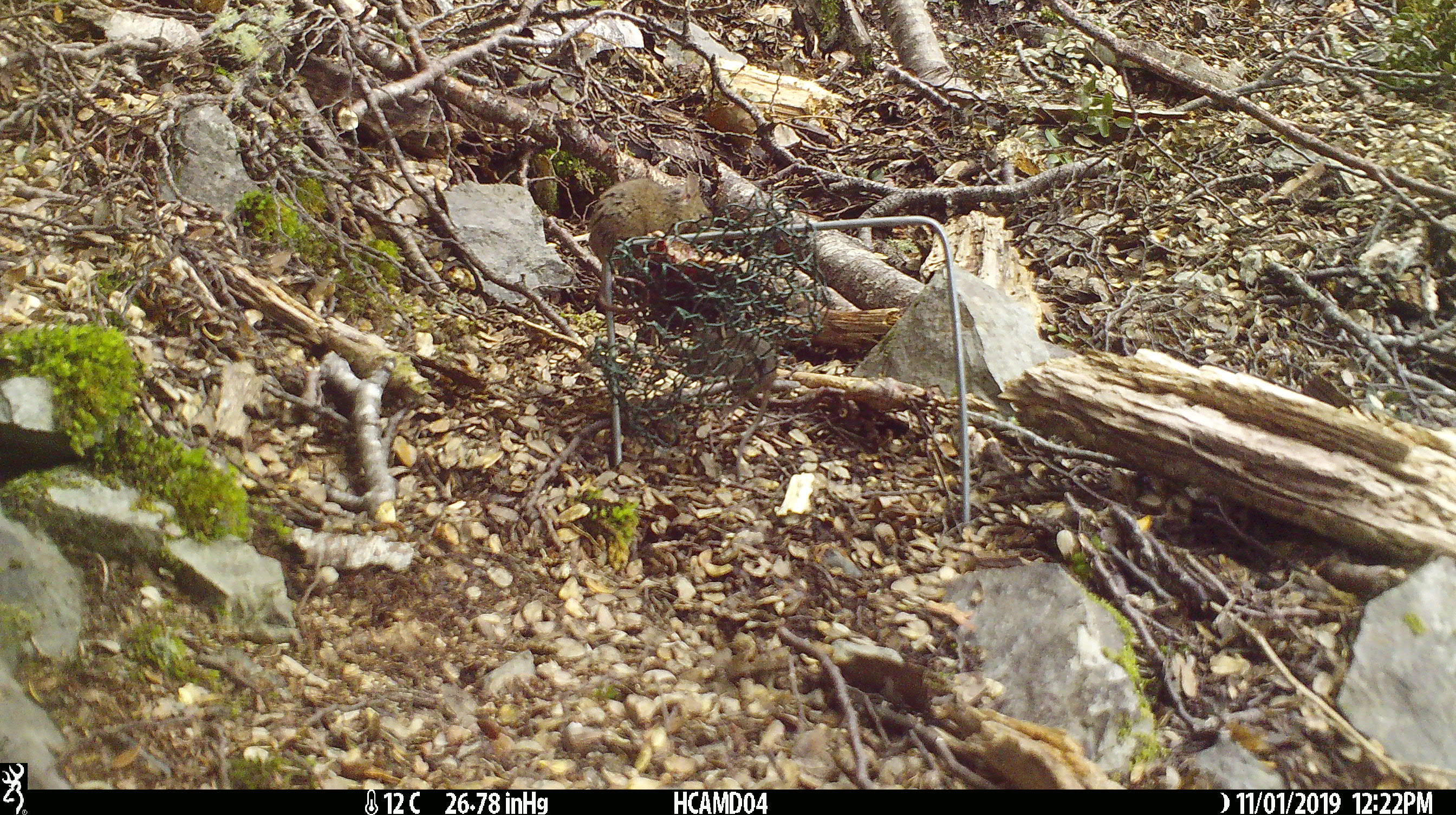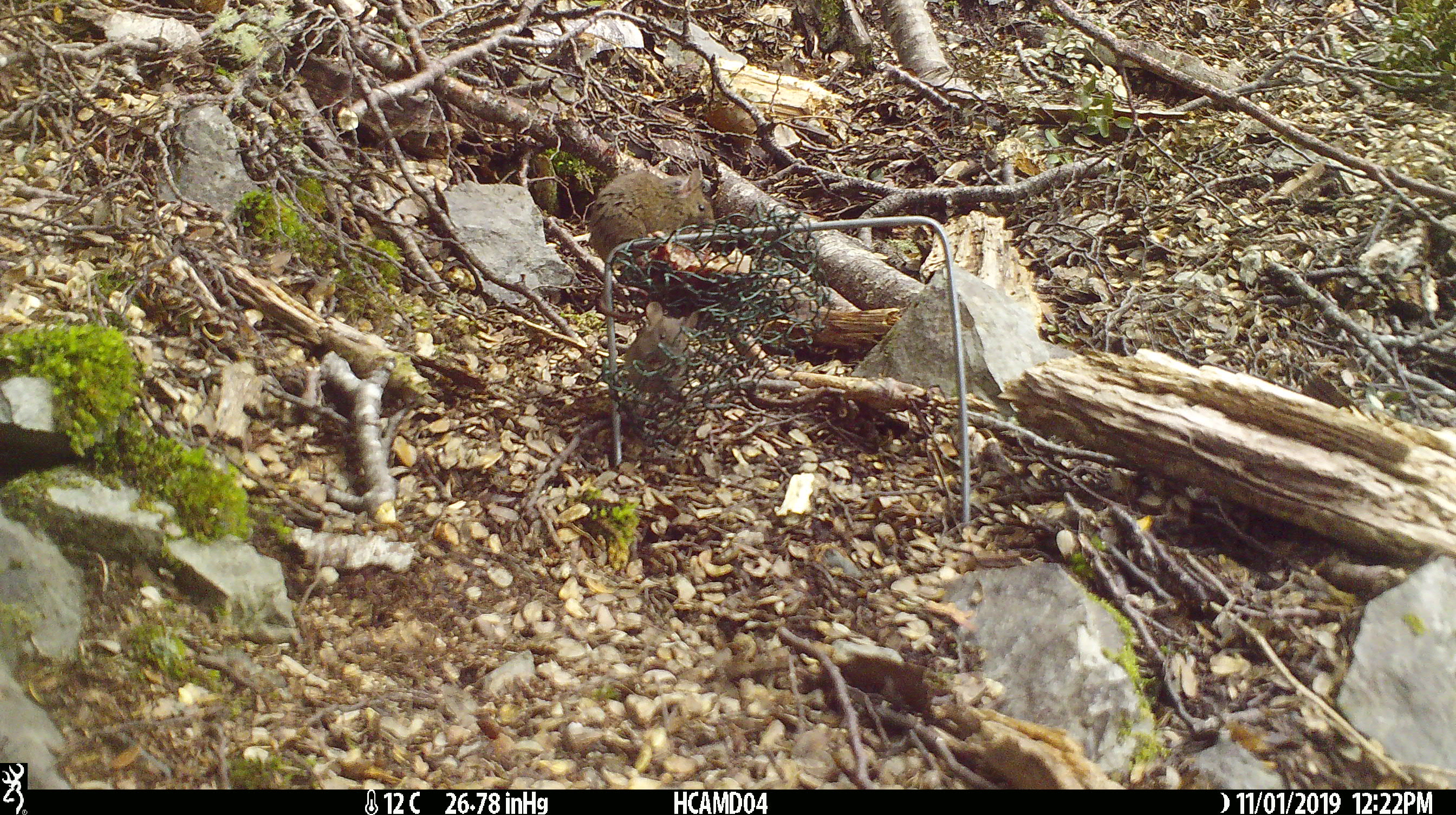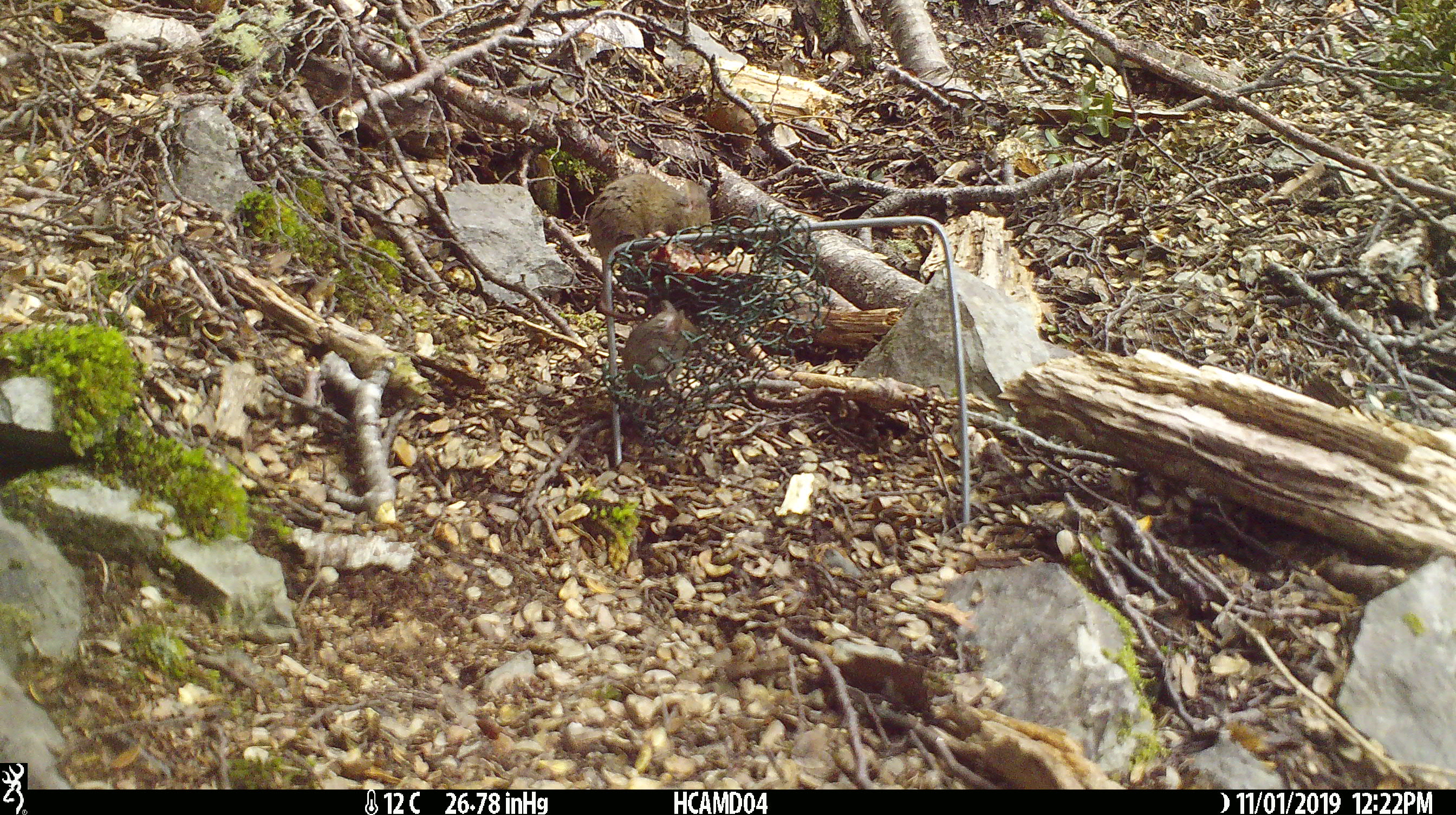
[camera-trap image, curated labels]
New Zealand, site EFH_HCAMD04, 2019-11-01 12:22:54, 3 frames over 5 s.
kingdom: Animalia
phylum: Chordata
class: Mammalia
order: Rodentia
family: Muridae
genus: Mus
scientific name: Mus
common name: mouse